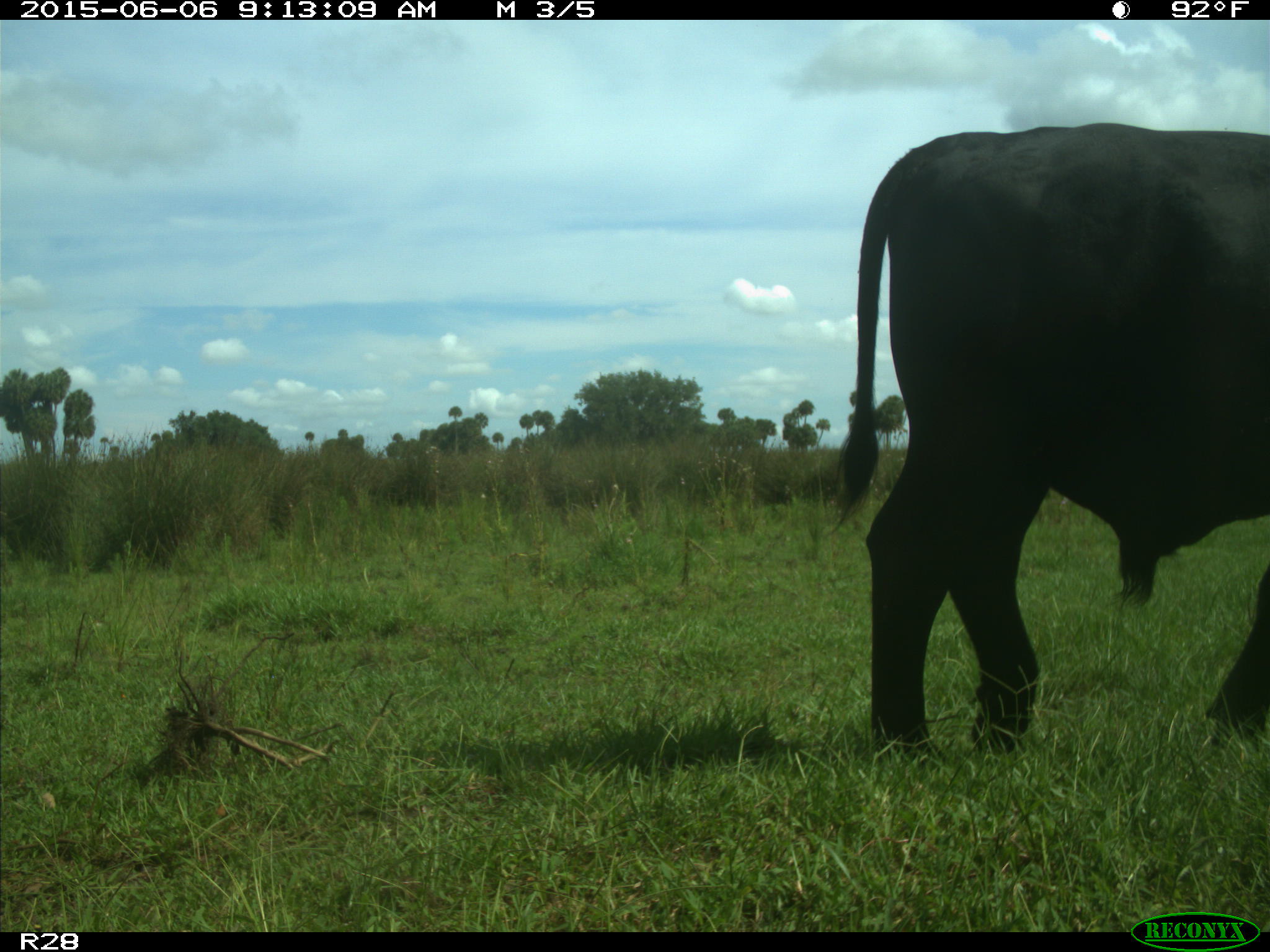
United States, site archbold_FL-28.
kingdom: Animalia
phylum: Chordata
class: Mammalia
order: Artiodactyla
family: Bovidae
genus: Bos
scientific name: Bos taurus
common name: domestic cow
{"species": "Bos taurus (domestic cow)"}